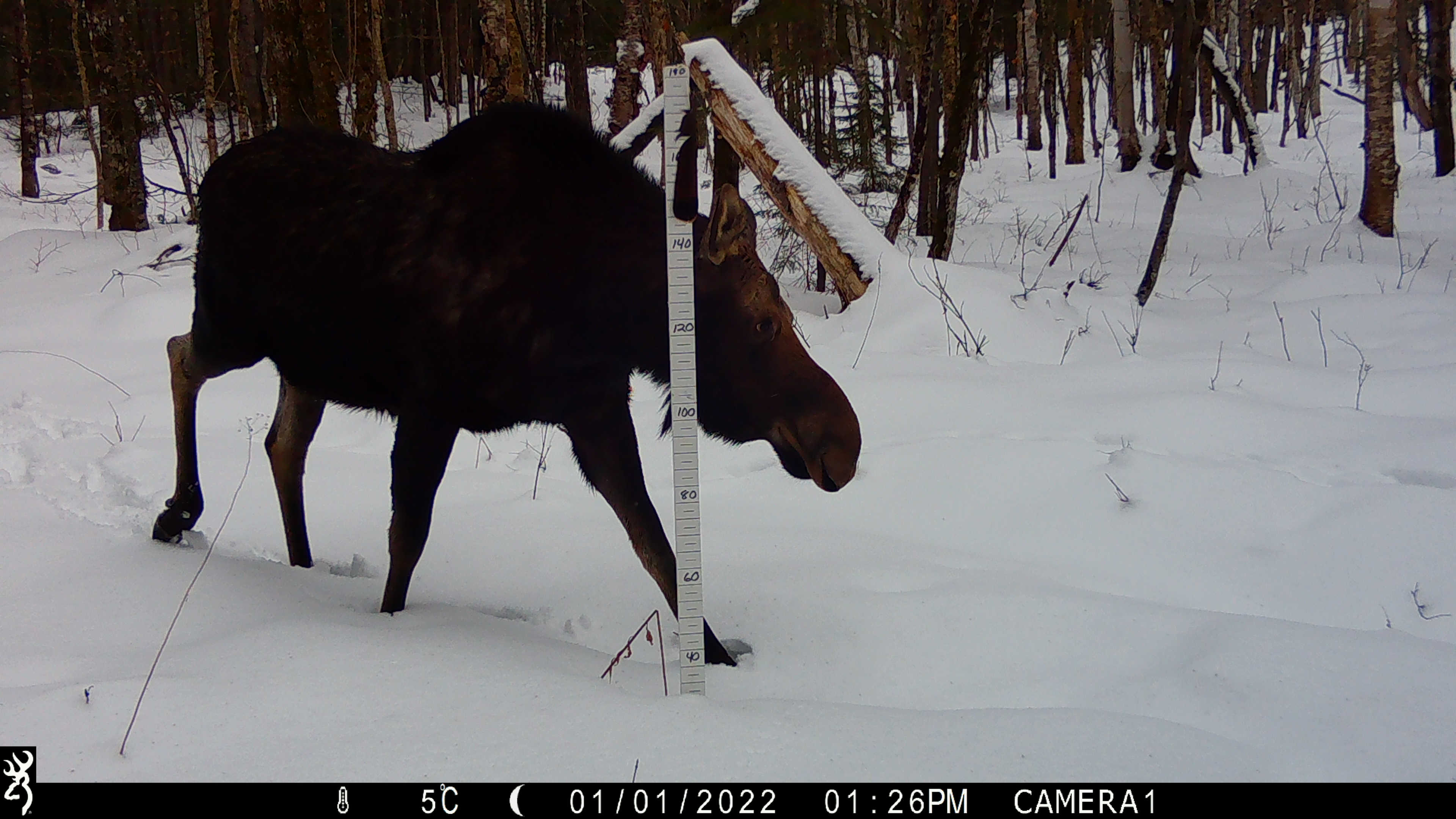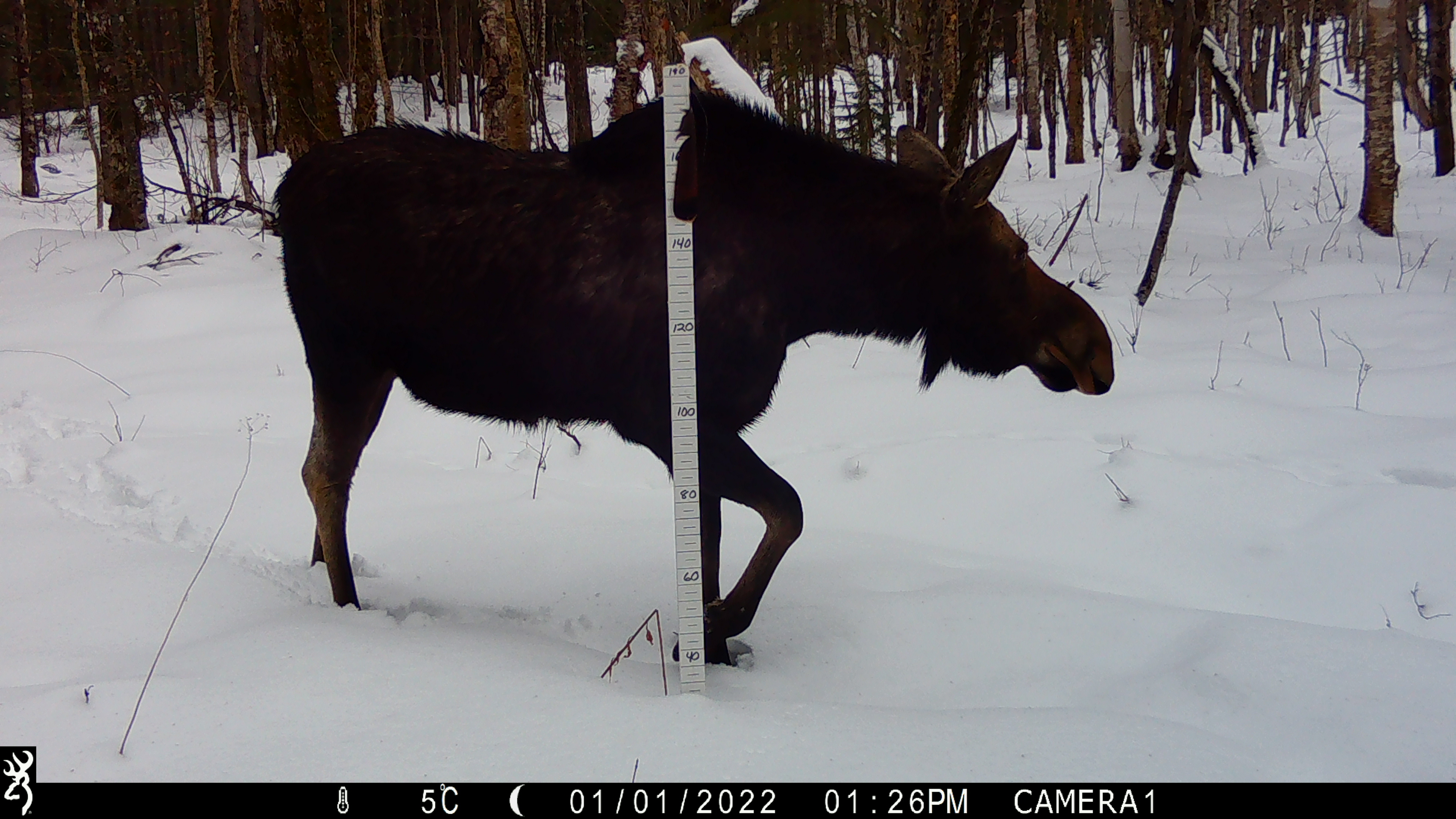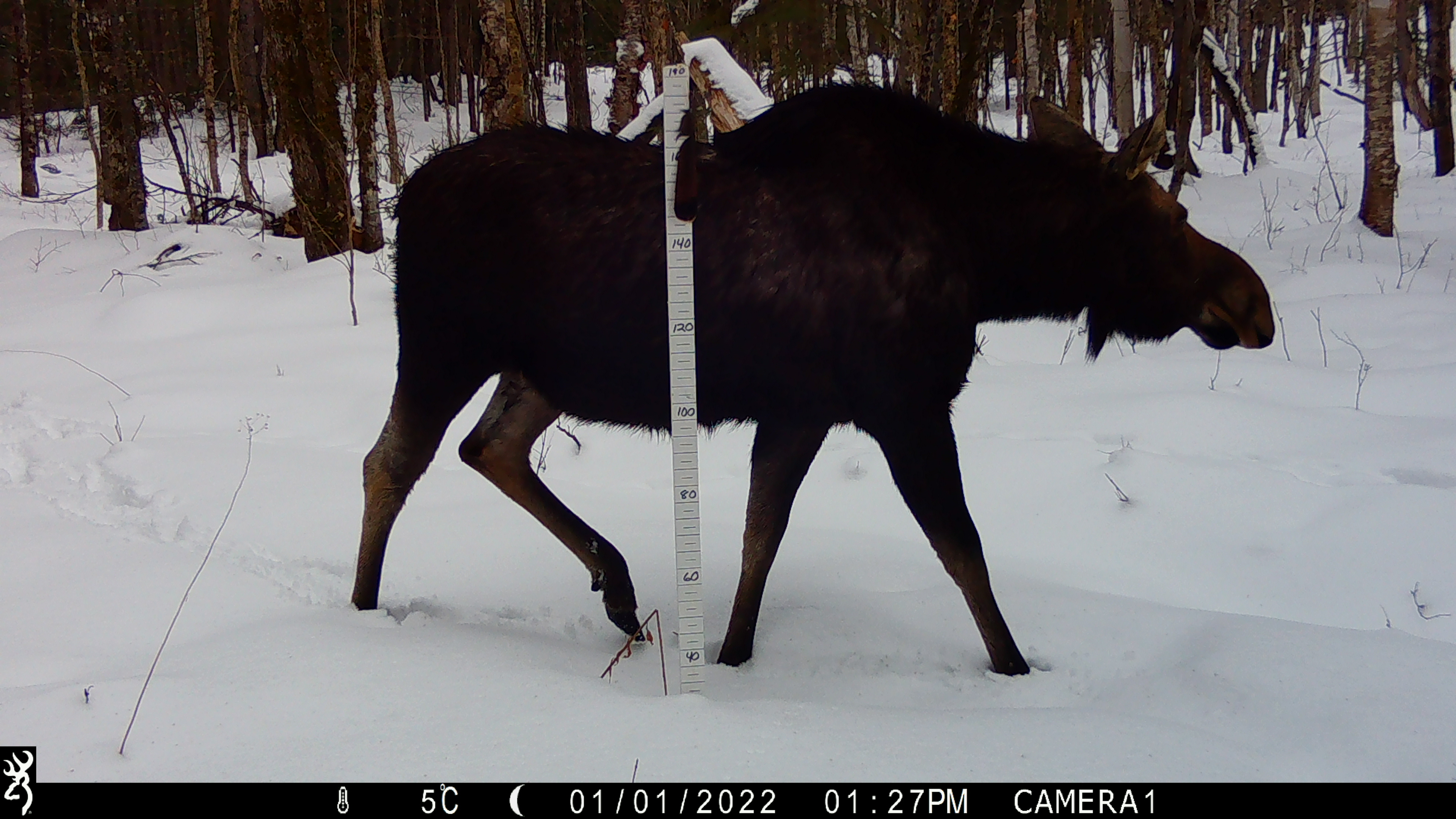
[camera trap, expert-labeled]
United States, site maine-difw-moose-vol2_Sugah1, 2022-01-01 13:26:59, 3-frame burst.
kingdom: Animalia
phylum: Chordata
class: Mammalia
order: Artiodactyla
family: Cervidae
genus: Alces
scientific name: Alces alces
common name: moose